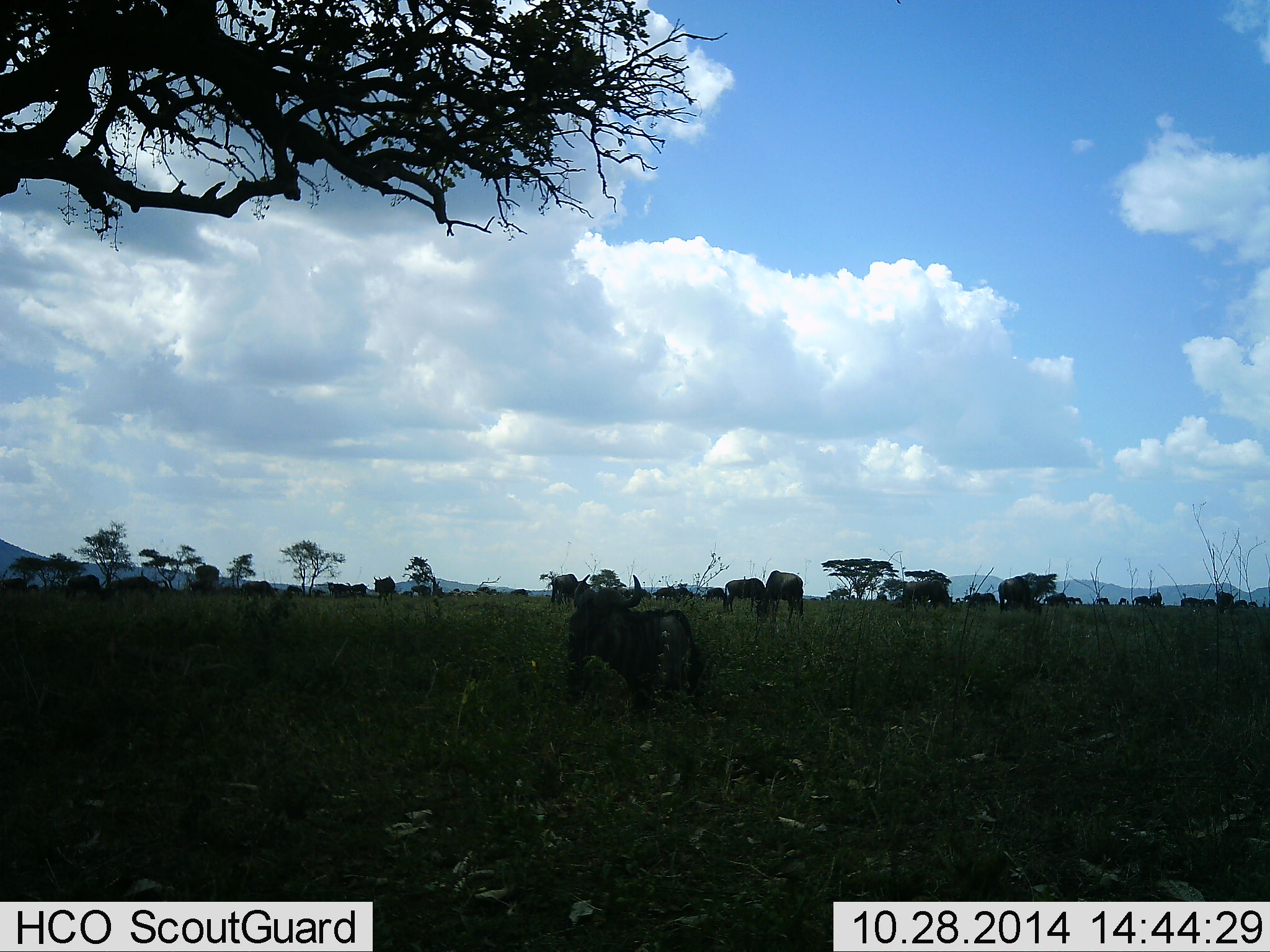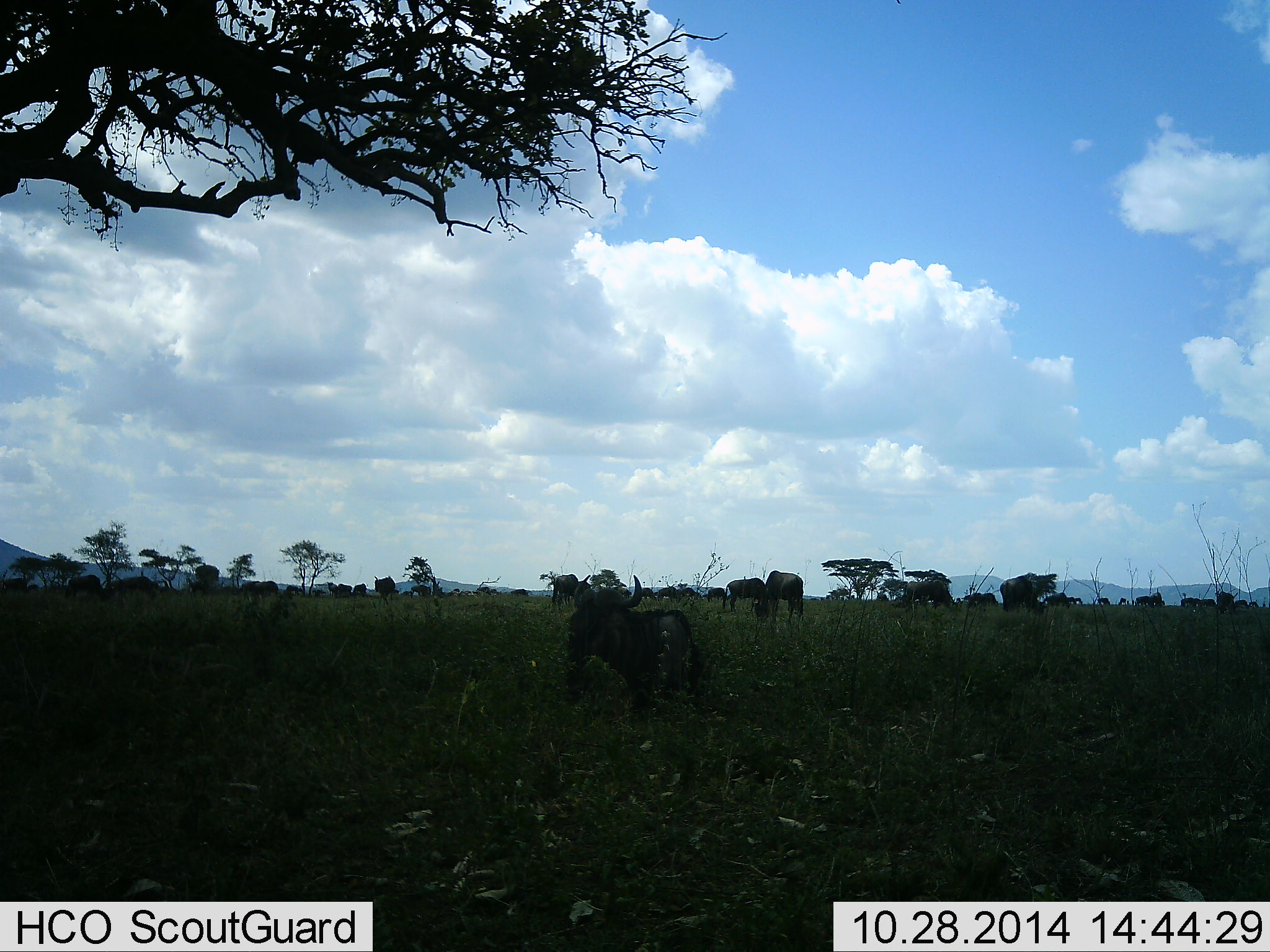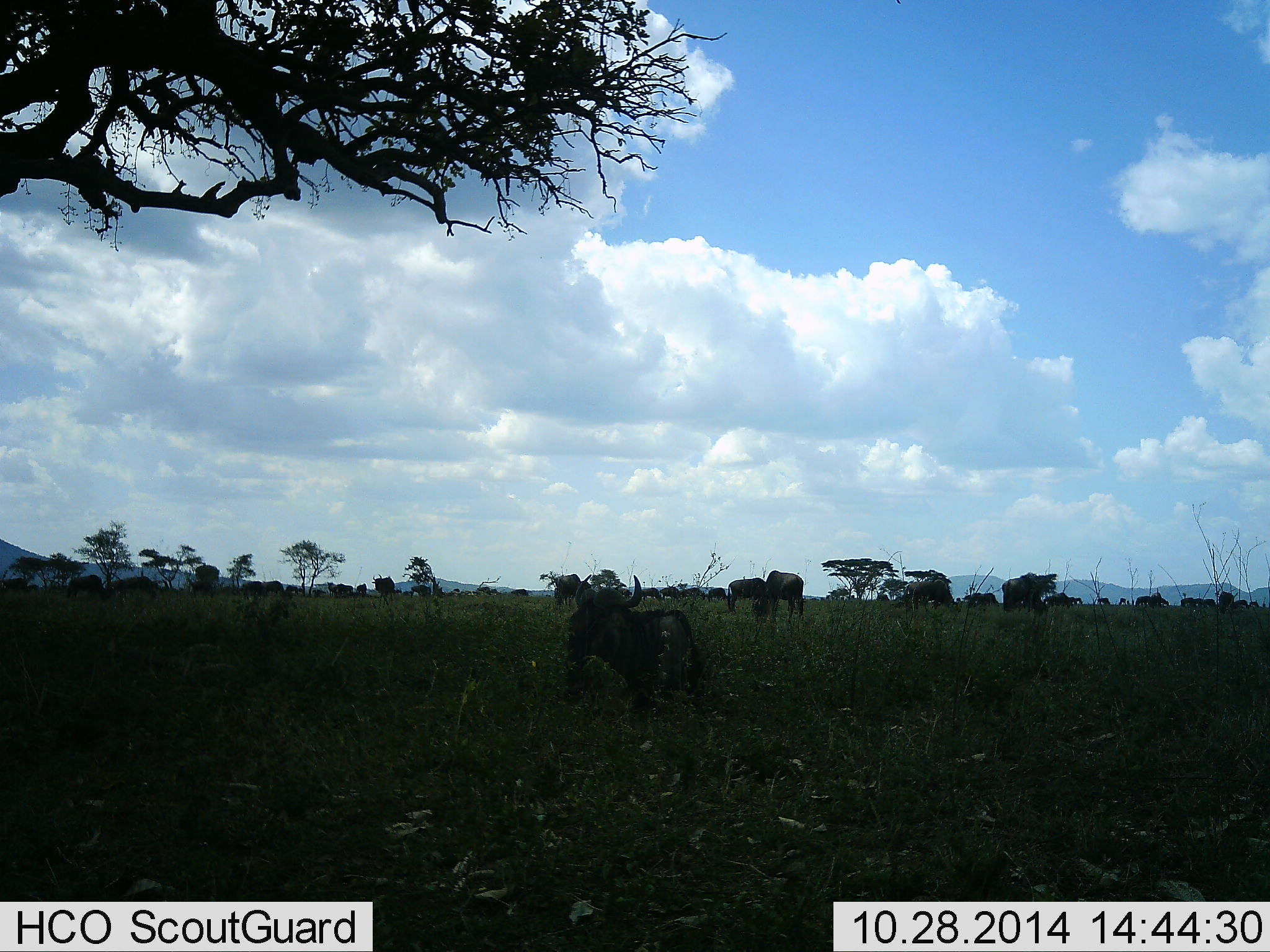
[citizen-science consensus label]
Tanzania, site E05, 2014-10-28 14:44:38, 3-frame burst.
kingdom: Animalia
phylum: Chordata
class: Mammalia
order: Artiodactyla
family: Bovidae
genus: Connochaetes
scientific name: Connochaetes taurinus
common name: blue wildebeest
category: wildebeest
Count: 11-50.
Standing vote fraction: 70%.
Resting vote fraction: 50%.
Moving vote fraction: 20%.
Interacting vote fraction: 10%.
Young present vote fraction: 0%.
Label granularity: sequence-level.